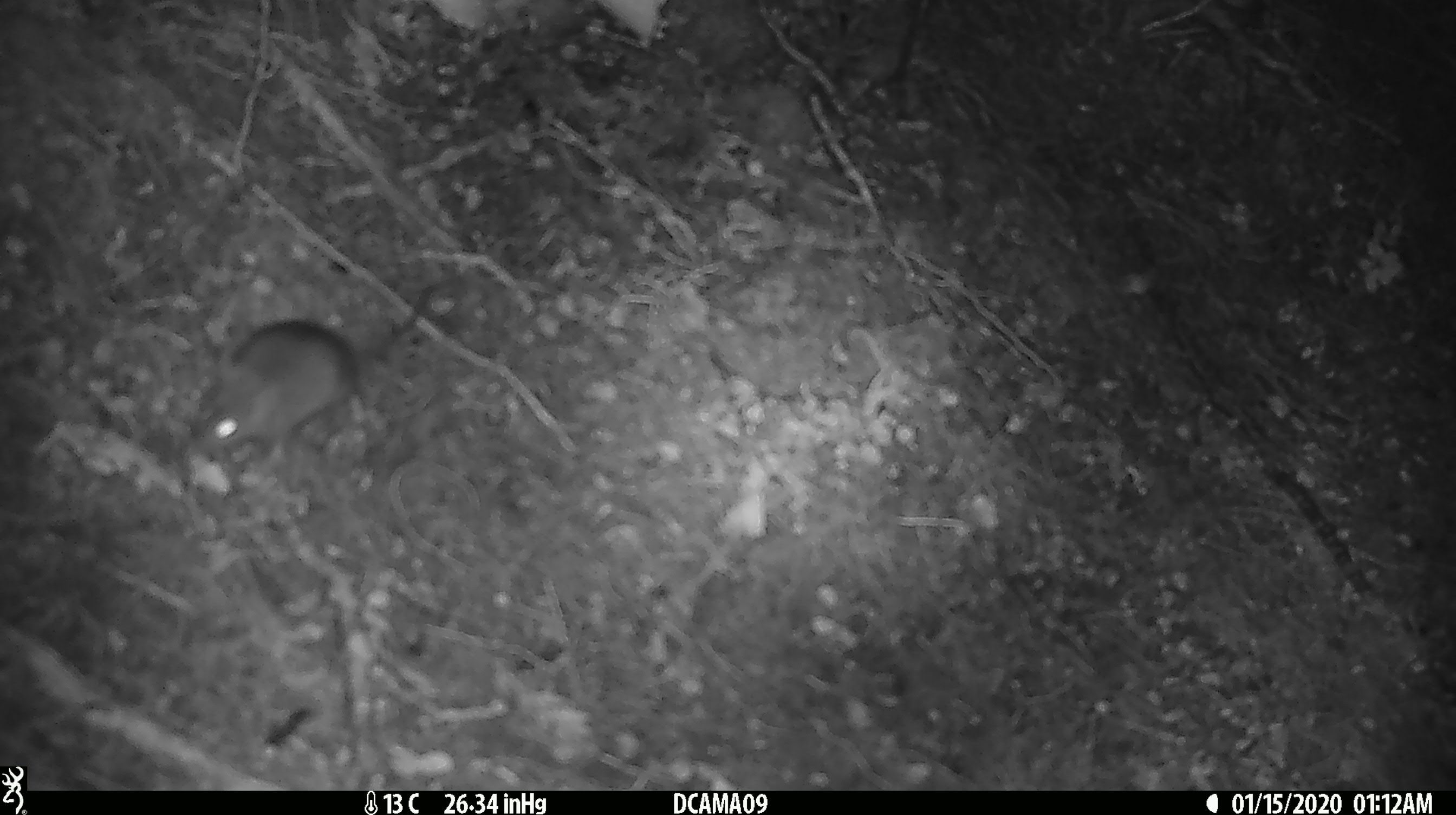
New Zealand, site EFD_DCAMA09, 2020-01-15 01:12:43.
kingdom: Animalia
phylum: Chordata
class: Mammalia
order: Rodentia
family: Muridae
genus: Mus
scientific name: Mus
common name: mouse